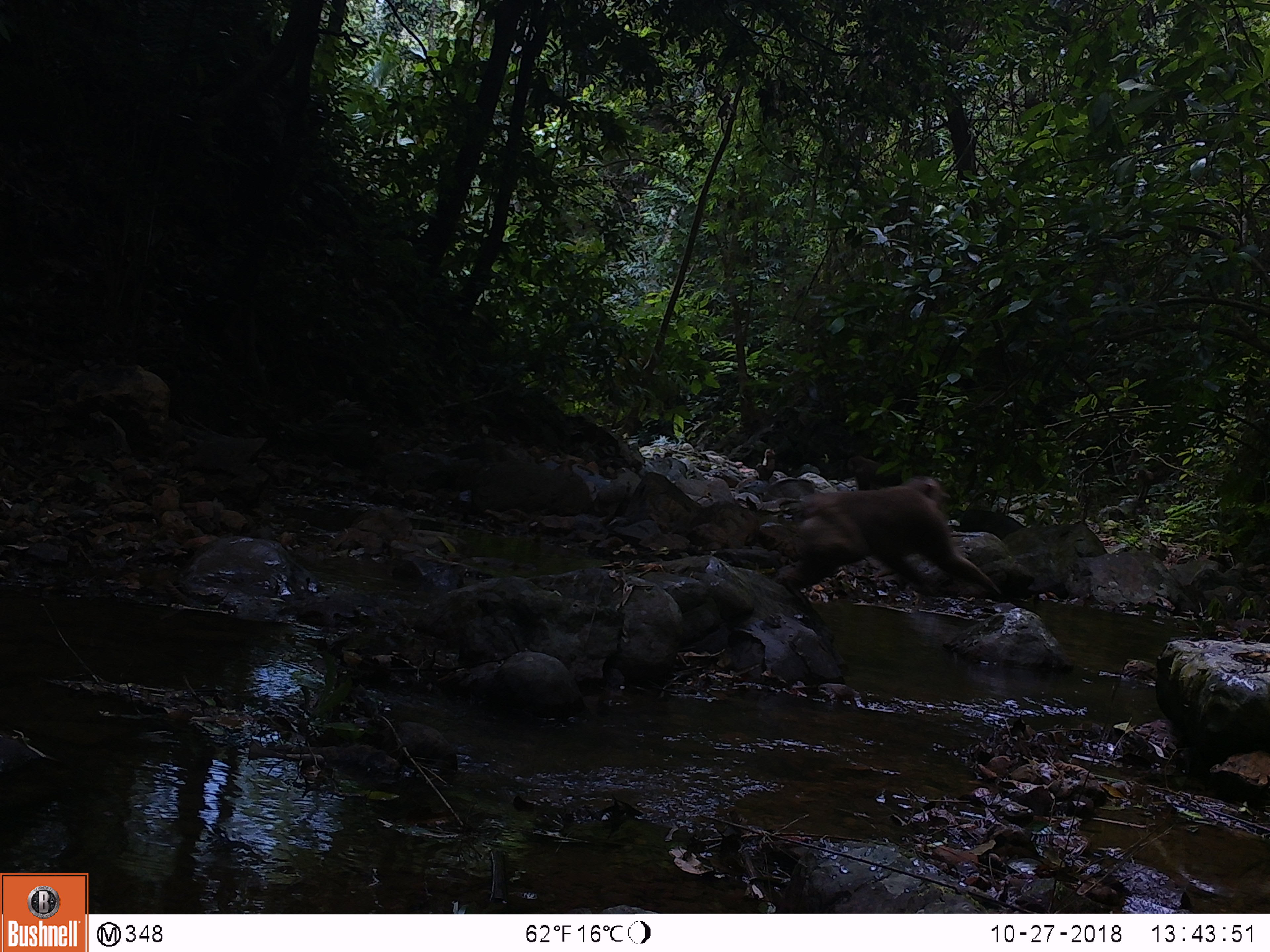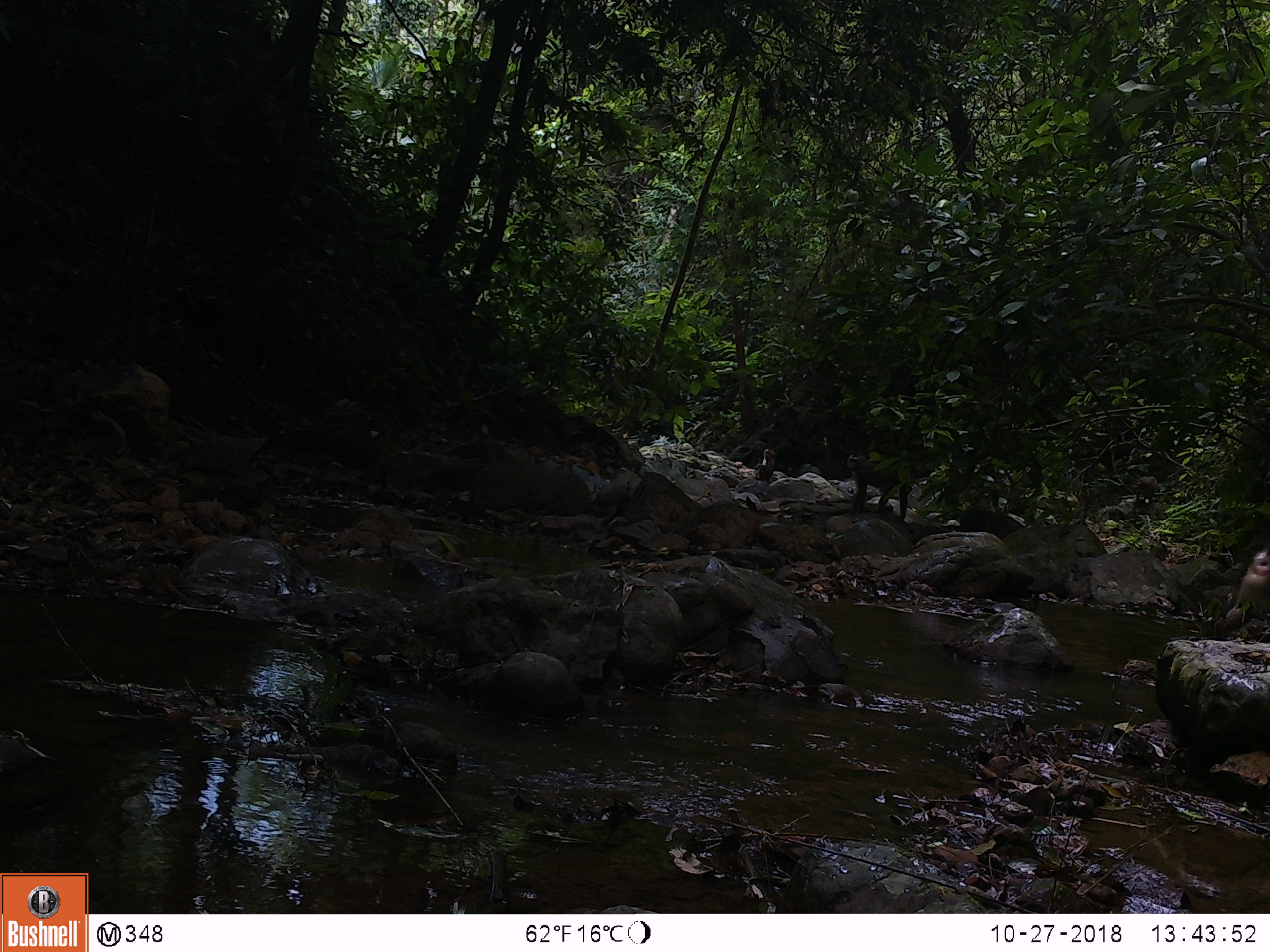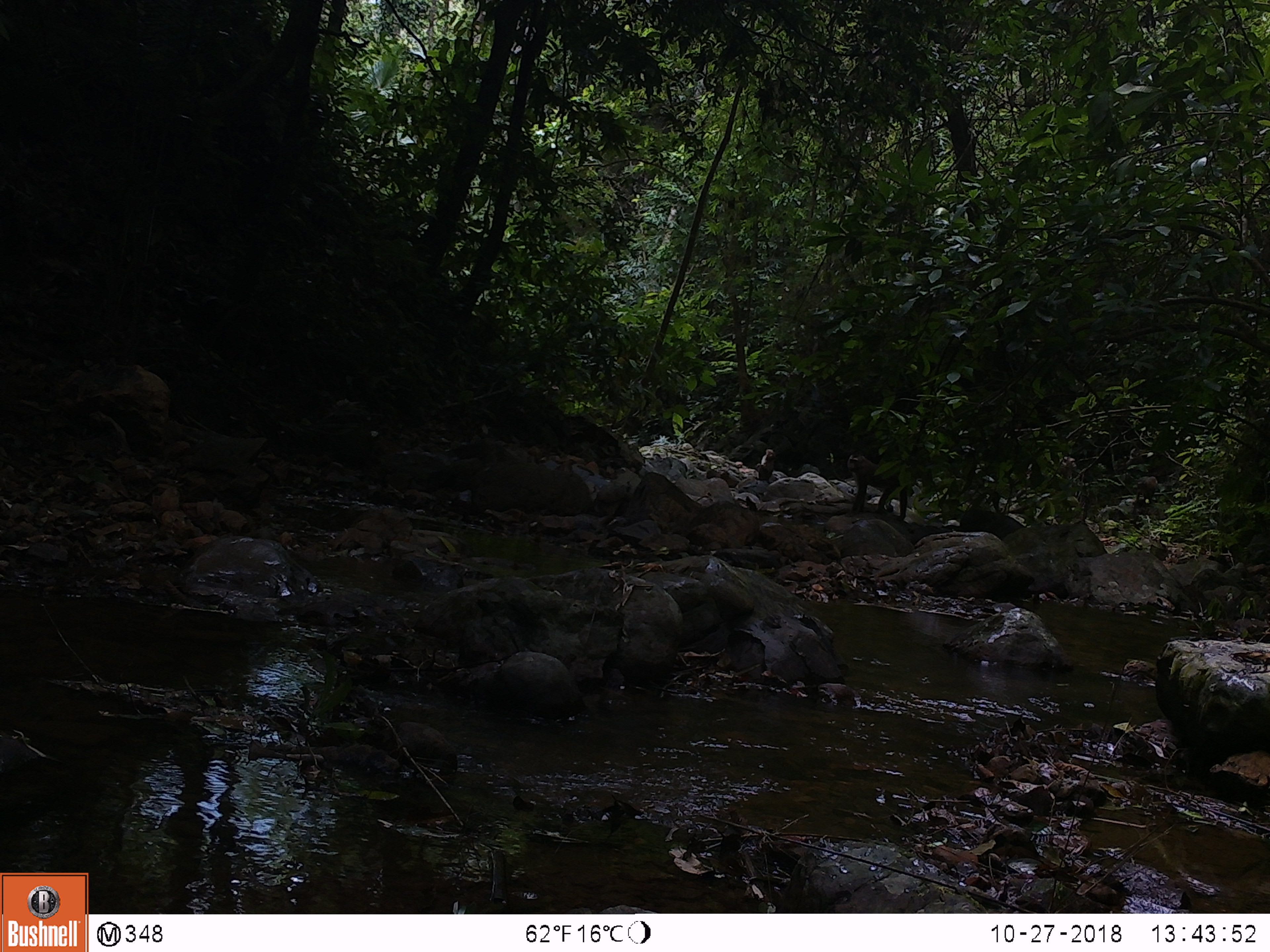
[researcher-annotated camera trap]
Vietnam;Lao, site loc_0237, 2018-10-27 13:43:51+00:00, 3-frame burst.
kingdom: Animalia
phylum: Chordata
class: Mammalia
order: Primates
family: Cercopithecidae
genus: Macaca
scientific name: Macaca nemestrina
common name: pig-tailed macaque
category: pig tailed macaque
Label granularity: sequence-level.